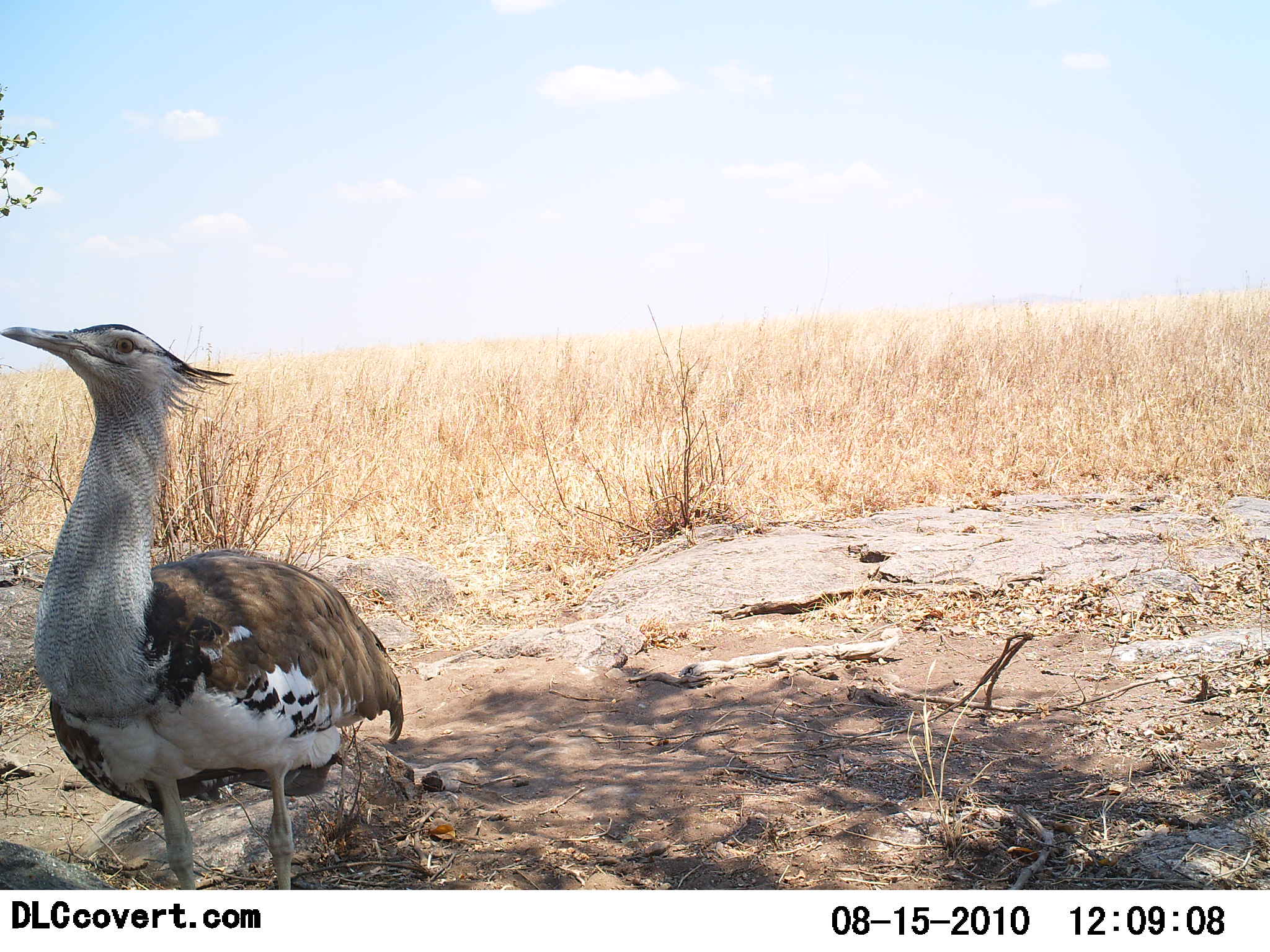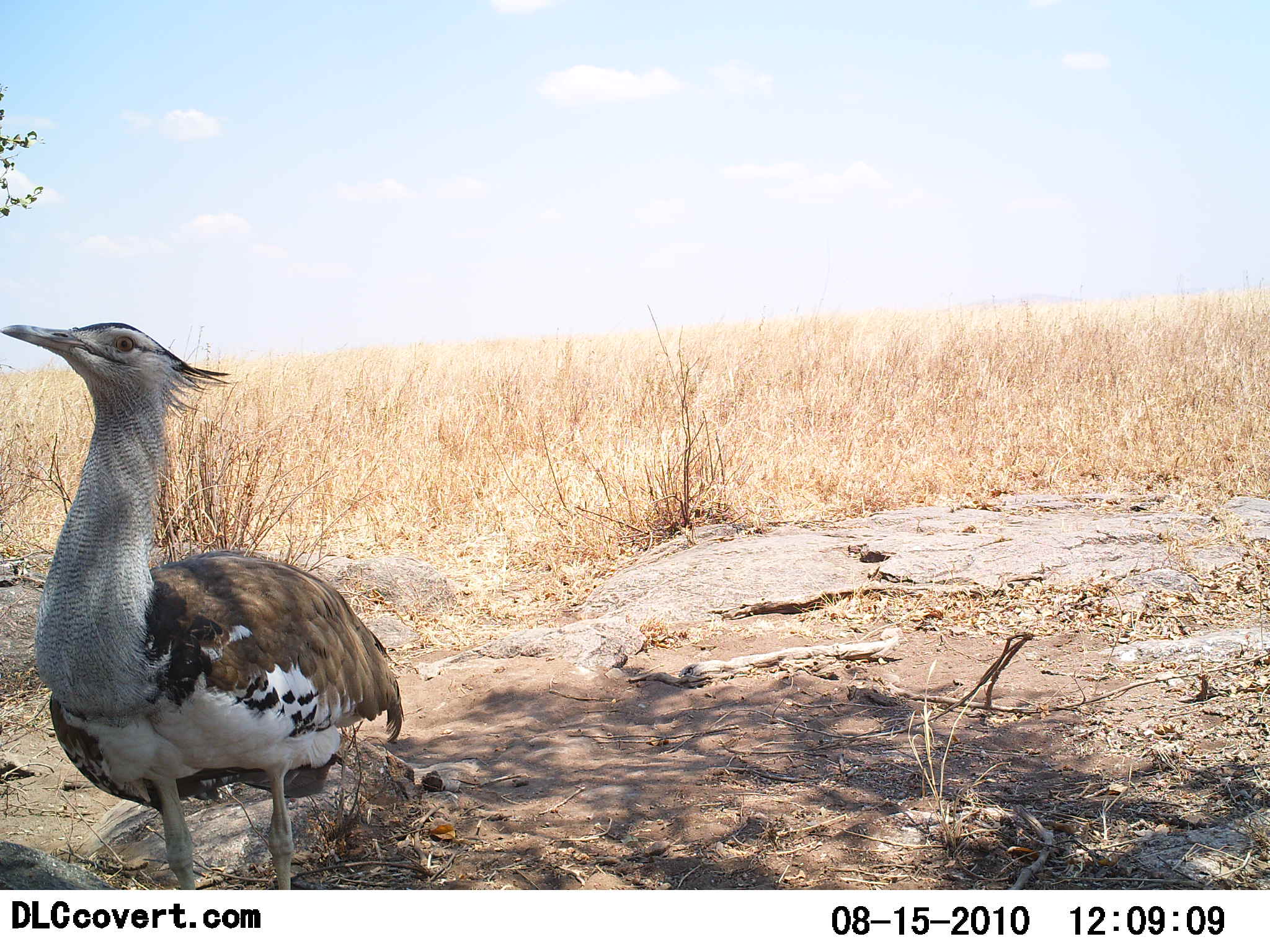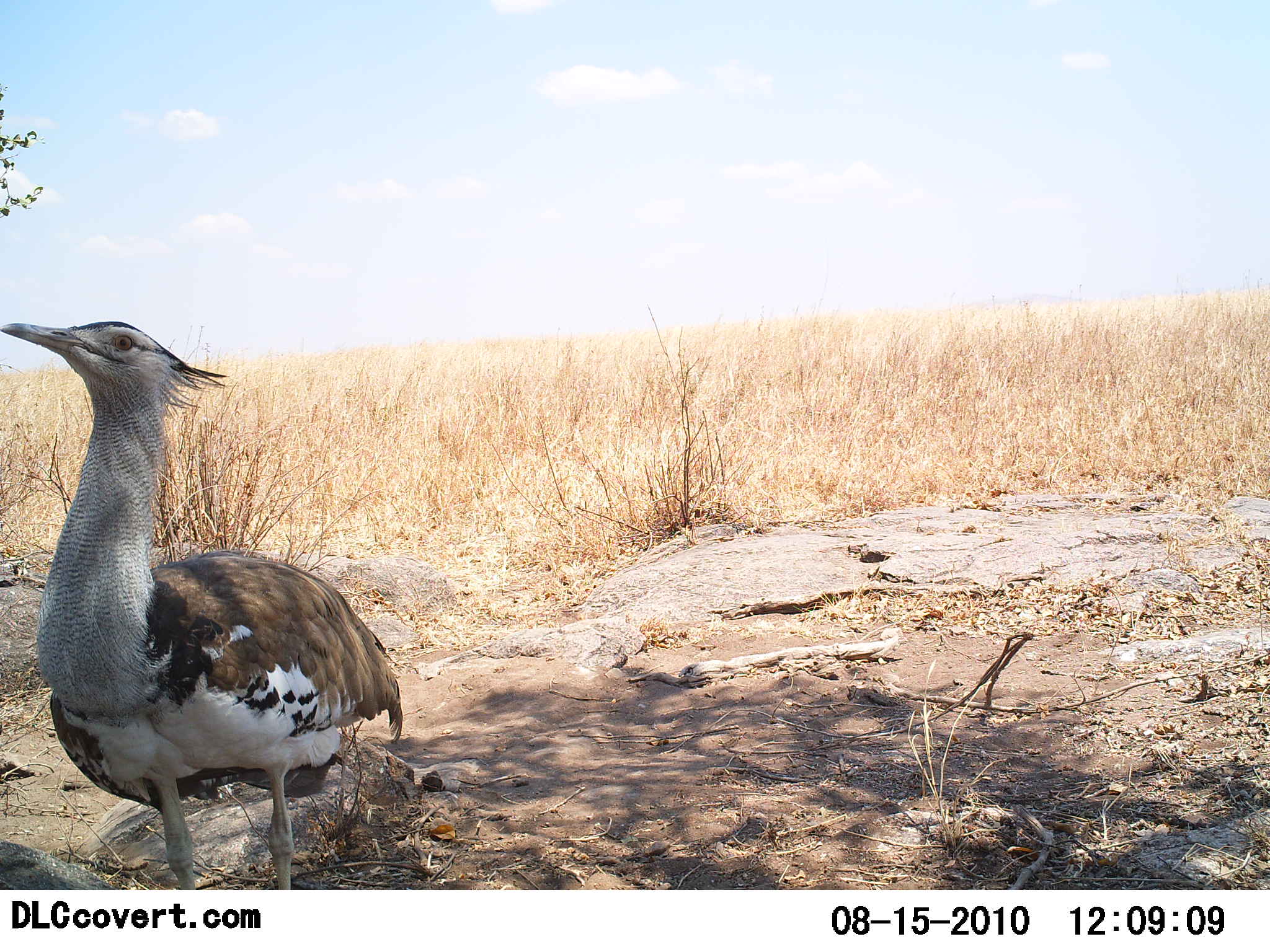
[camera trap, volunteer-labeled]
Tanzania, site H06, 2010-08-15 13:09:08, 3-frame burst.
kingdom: Animalia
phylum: Chordata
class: Aves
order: Otidiformes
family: Otididae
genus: Ardeotis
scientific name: Ardeotis kori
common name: kori bustard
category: koribustard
Koribustard (kori bustard) (Ardeotis kori), count 1. Behavior (volunteer vote fractions): standing 100%, resting 0%, moving 0%, interacting 0%. Young present (vote fraction): 0%. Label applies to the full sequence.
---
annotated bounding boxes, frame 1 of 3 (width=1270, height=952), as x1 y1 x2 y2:
animal: 0 324 404 890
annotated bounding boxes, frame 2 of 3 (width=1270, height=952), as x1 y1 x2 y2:
animal: 0 322 405 890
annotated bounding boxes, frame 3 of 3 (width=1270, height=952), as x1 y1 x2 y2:
animal: 0 320 403 890